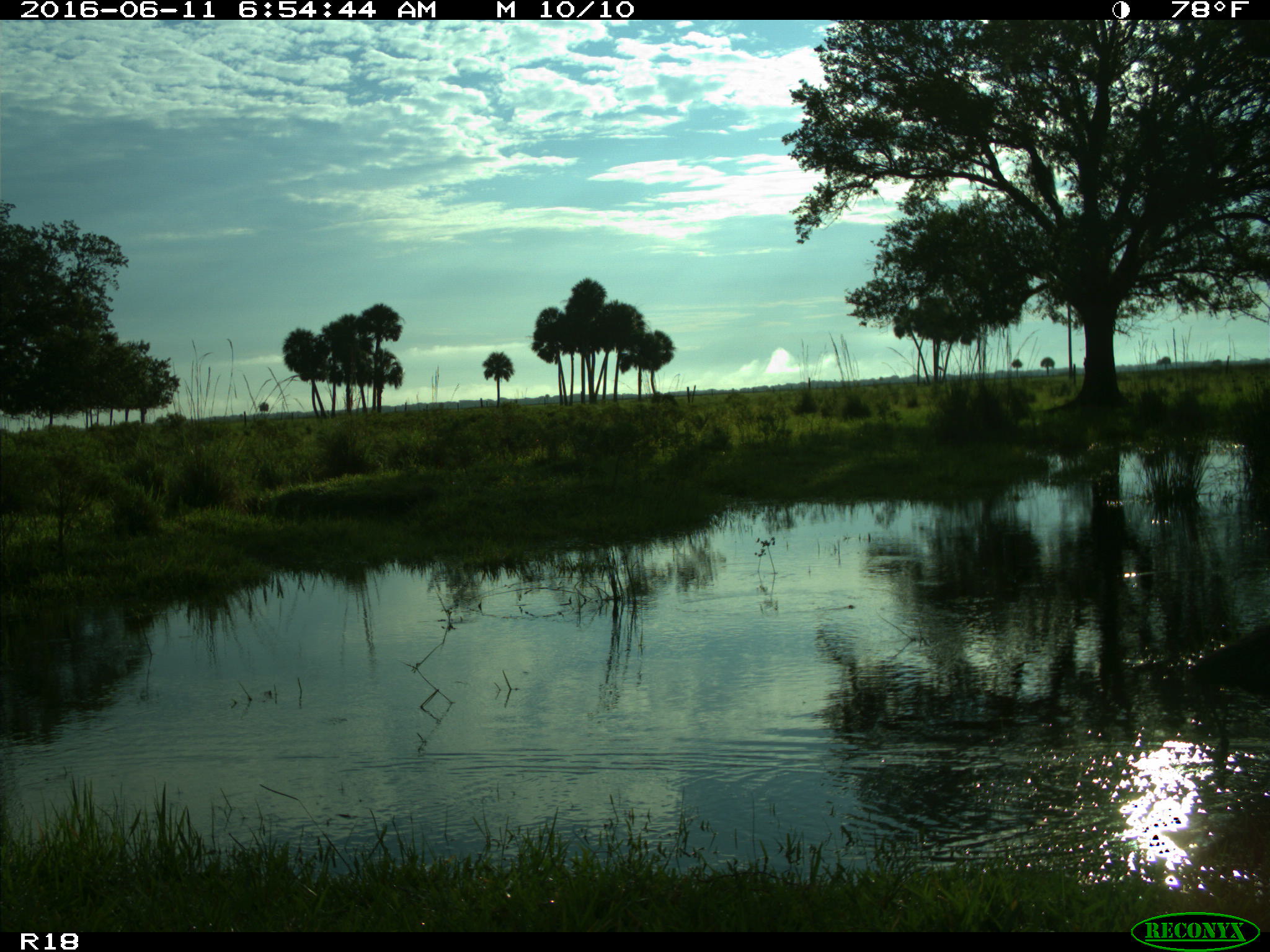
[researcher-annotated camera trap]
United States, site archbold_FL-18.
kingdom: Animalia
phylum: Chordata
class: Aves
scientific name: Aves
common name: birds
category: unidentified bird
Unidentified bird (birds) (Aves).